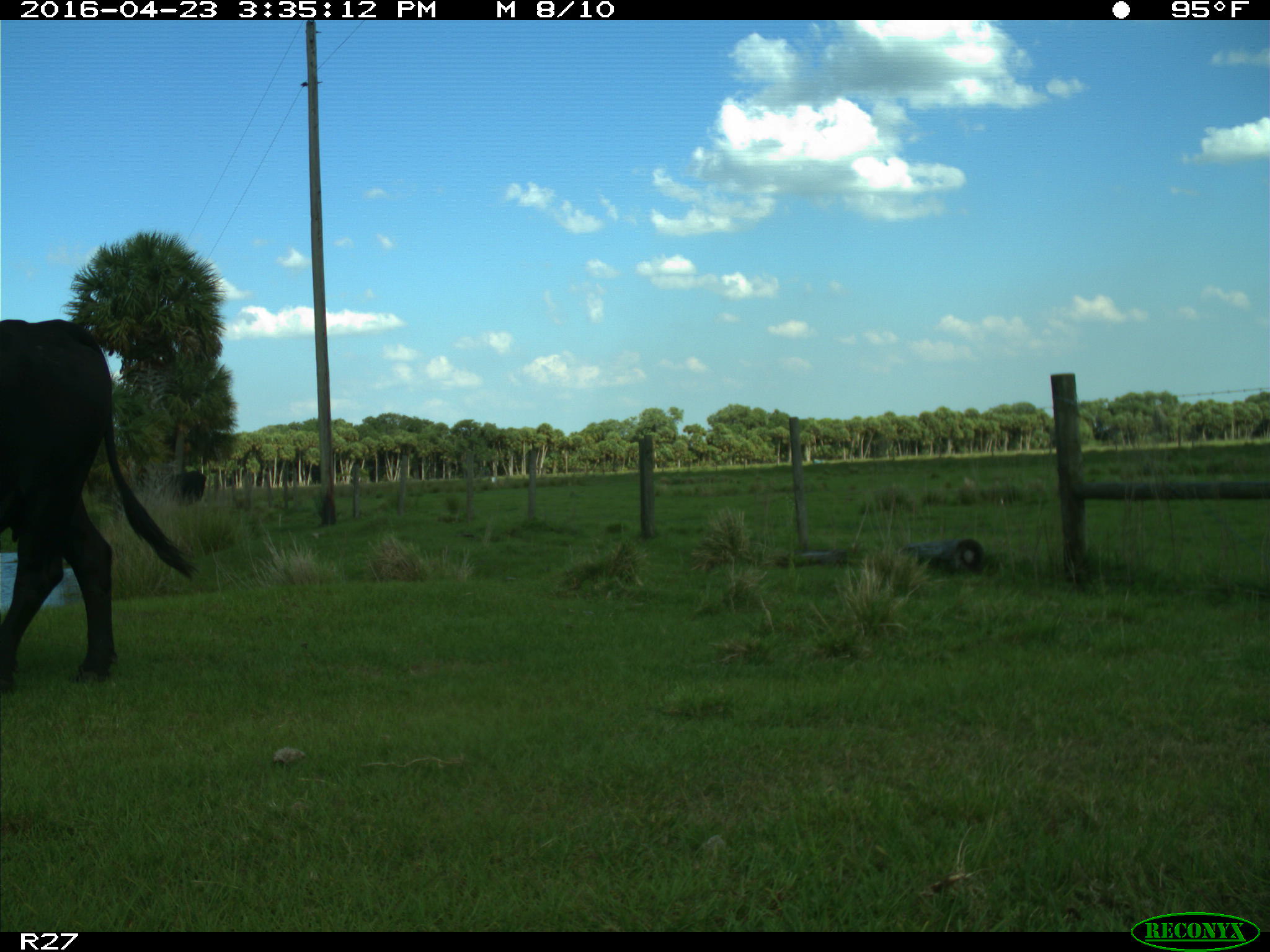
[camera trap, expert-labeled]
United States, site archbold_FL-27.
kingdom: Animalia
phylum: Chordata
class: Mammalia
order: Artiodactyla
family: Bovidae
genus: Bos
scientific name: Bos taurus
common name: domestic cow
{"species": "Bos taurus (domestic cow)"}